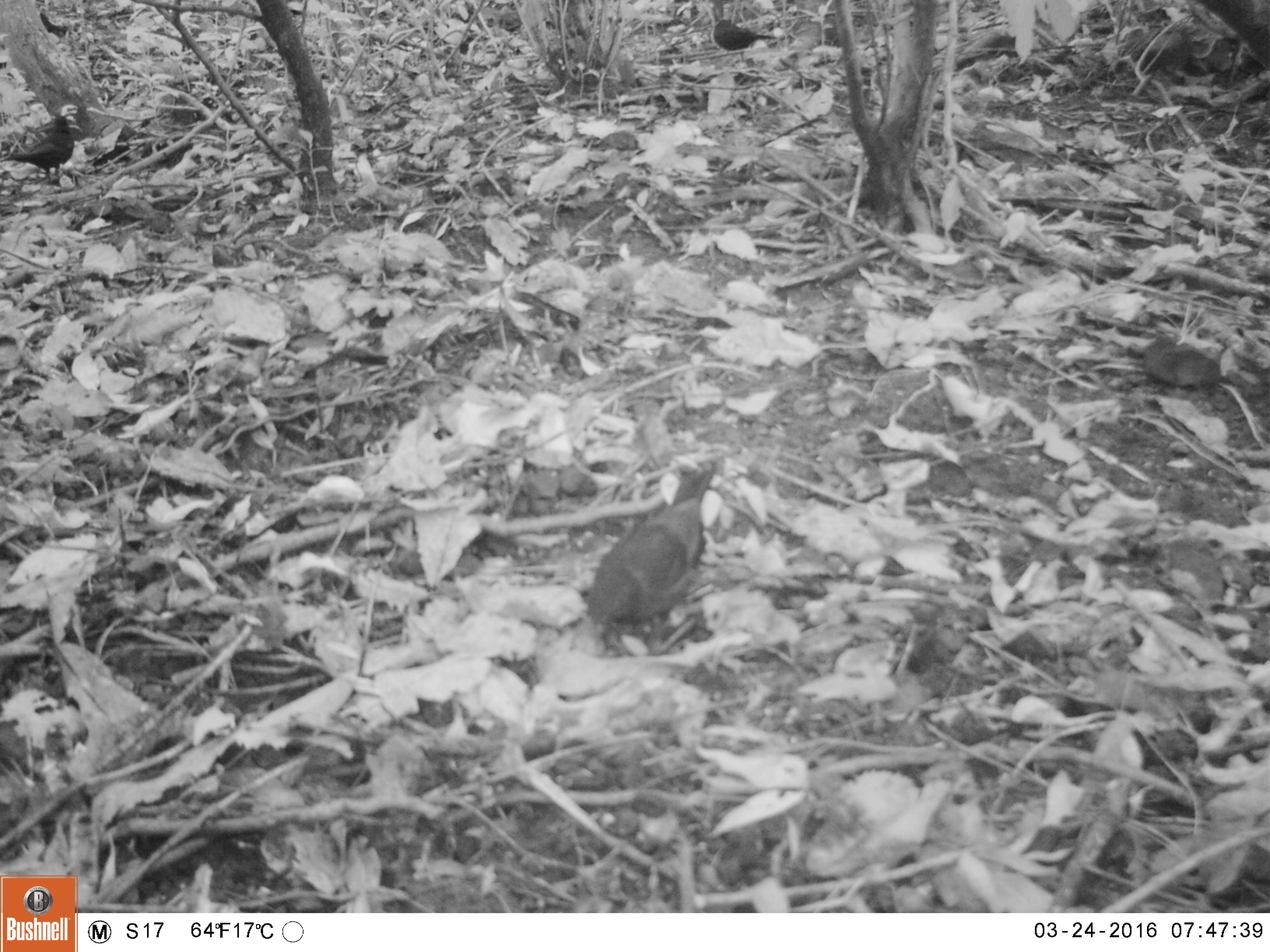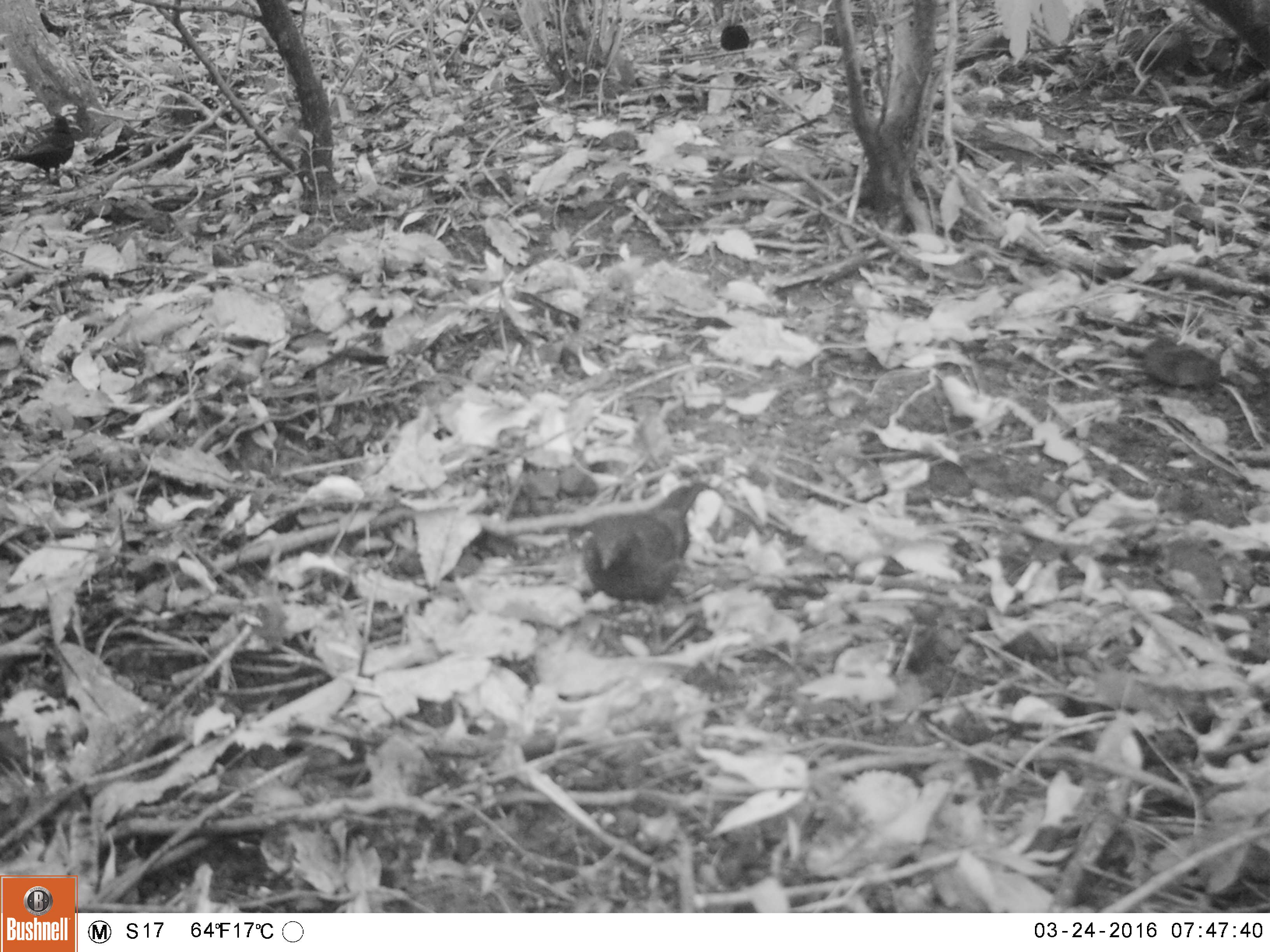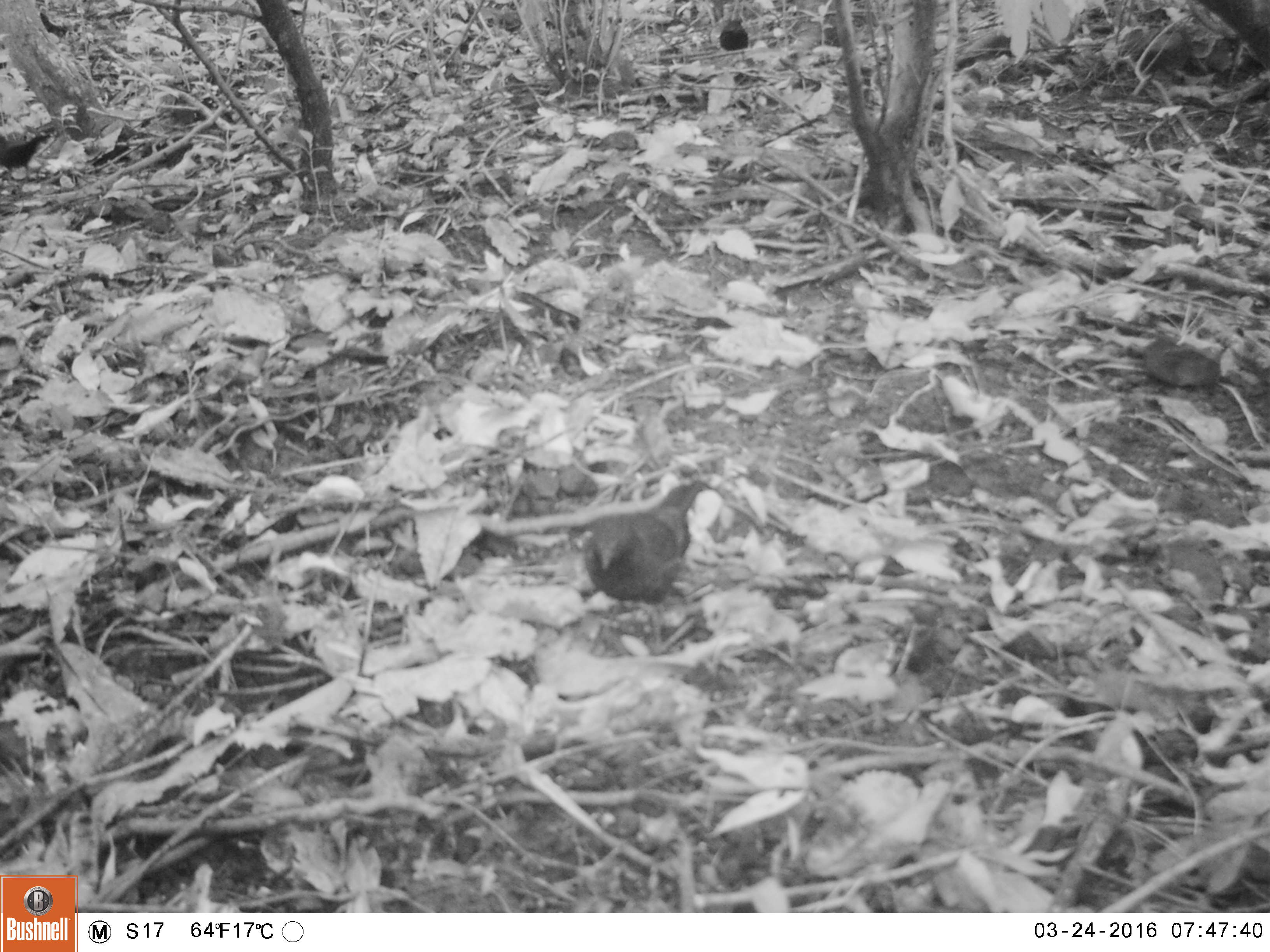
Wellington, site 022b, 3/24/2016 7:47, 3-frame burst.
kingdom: Animalia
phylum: Chordata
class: Aves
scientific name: Aves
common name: bird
Bird (Aves).